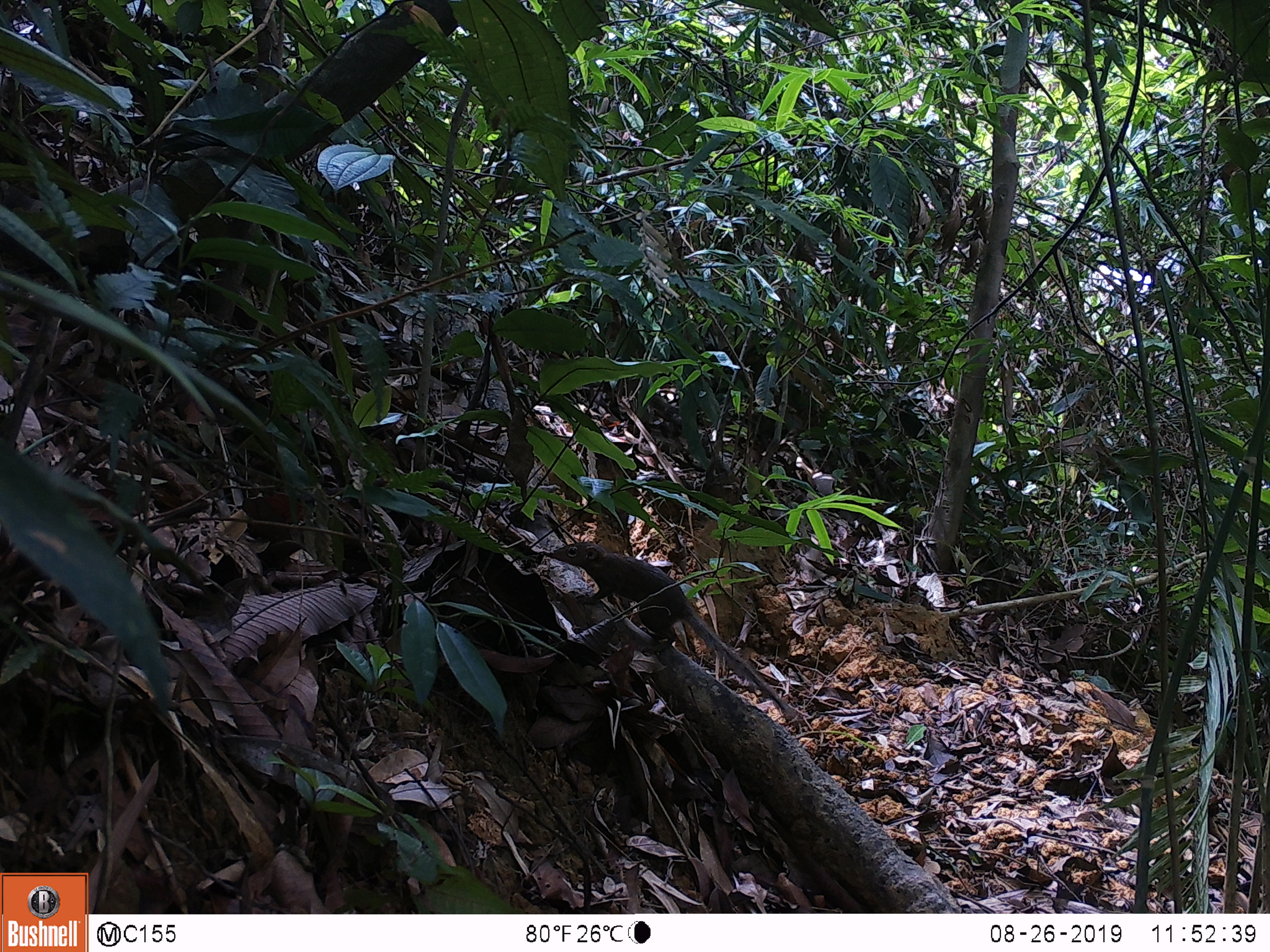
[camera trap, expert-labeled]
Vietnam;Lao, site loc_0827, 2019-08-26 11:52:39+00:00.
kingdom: Animalia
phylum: Chordata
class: Mammalia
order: Scandentia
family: Tupaiidae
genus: Tupaia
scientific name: Tupaia belangeri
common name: northern treeshrew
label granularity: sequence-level